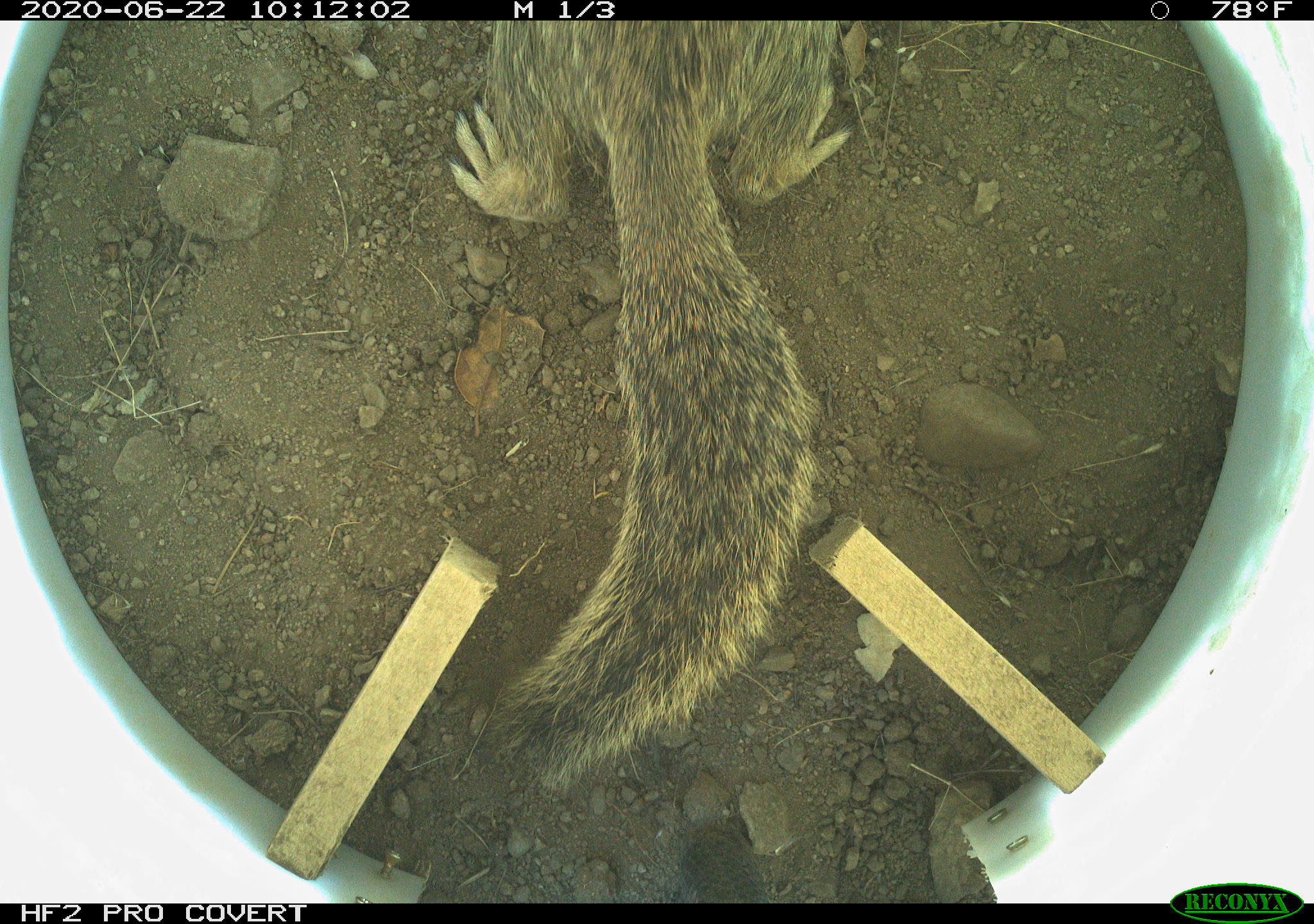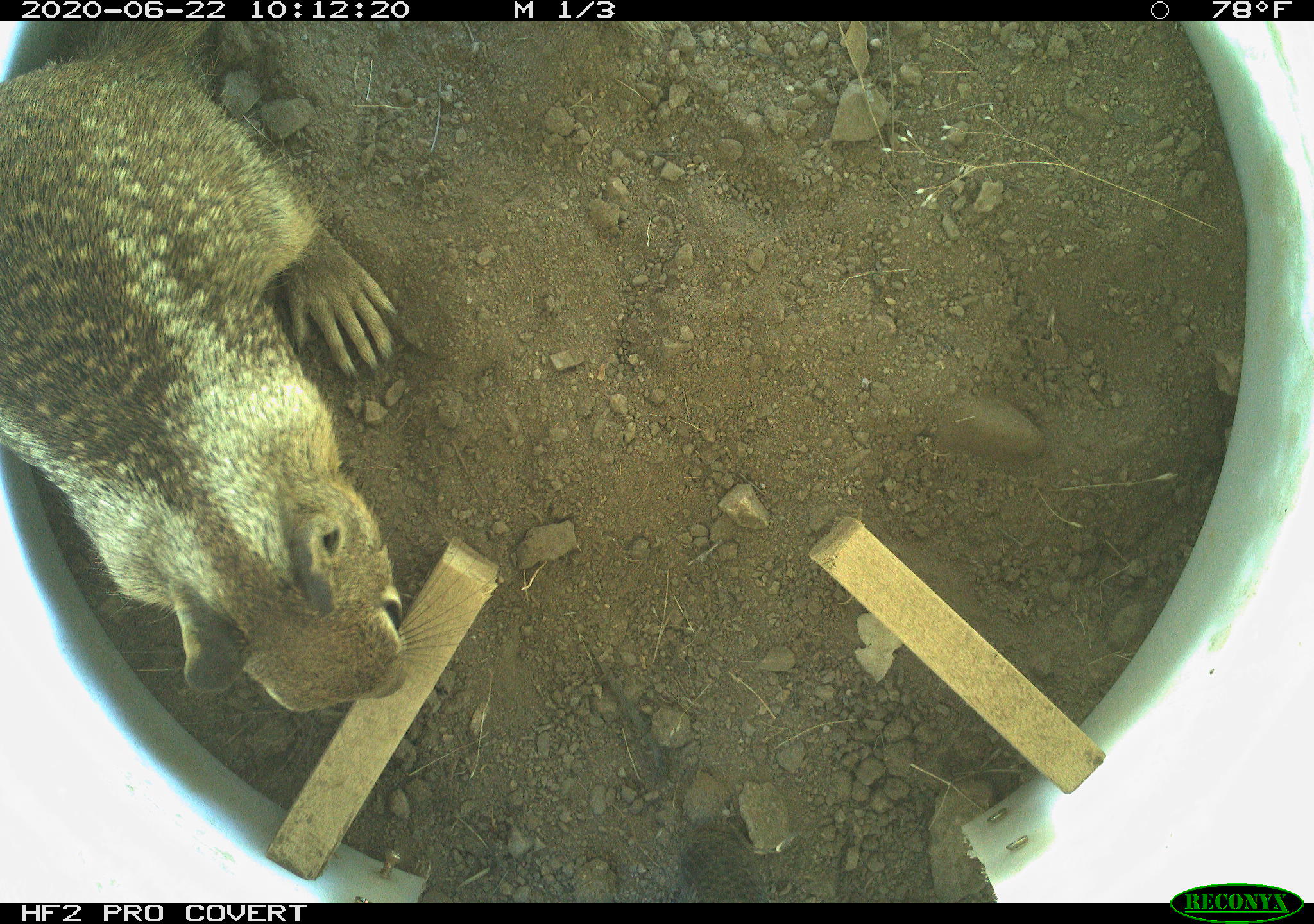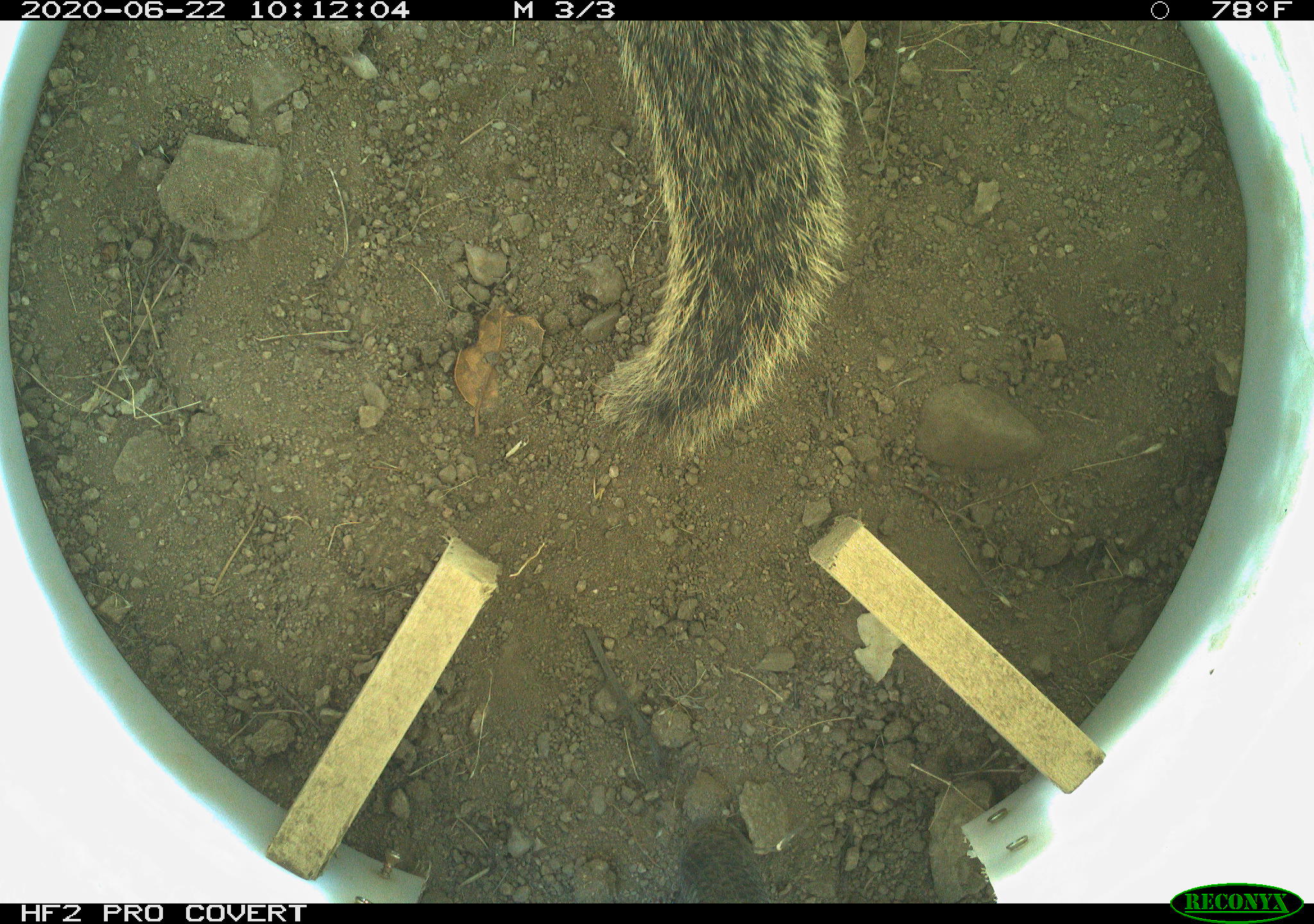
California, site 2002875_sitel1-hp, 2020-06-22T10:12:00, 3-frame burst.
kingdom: Animalia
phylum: Chordata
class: Mammalia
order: Rodentia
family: Sciuridae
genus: Otospermophilus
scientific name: Otospermophilus beecheyi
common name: california ground squirrel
California ground squirrel (Otospermophilus beecheyi).